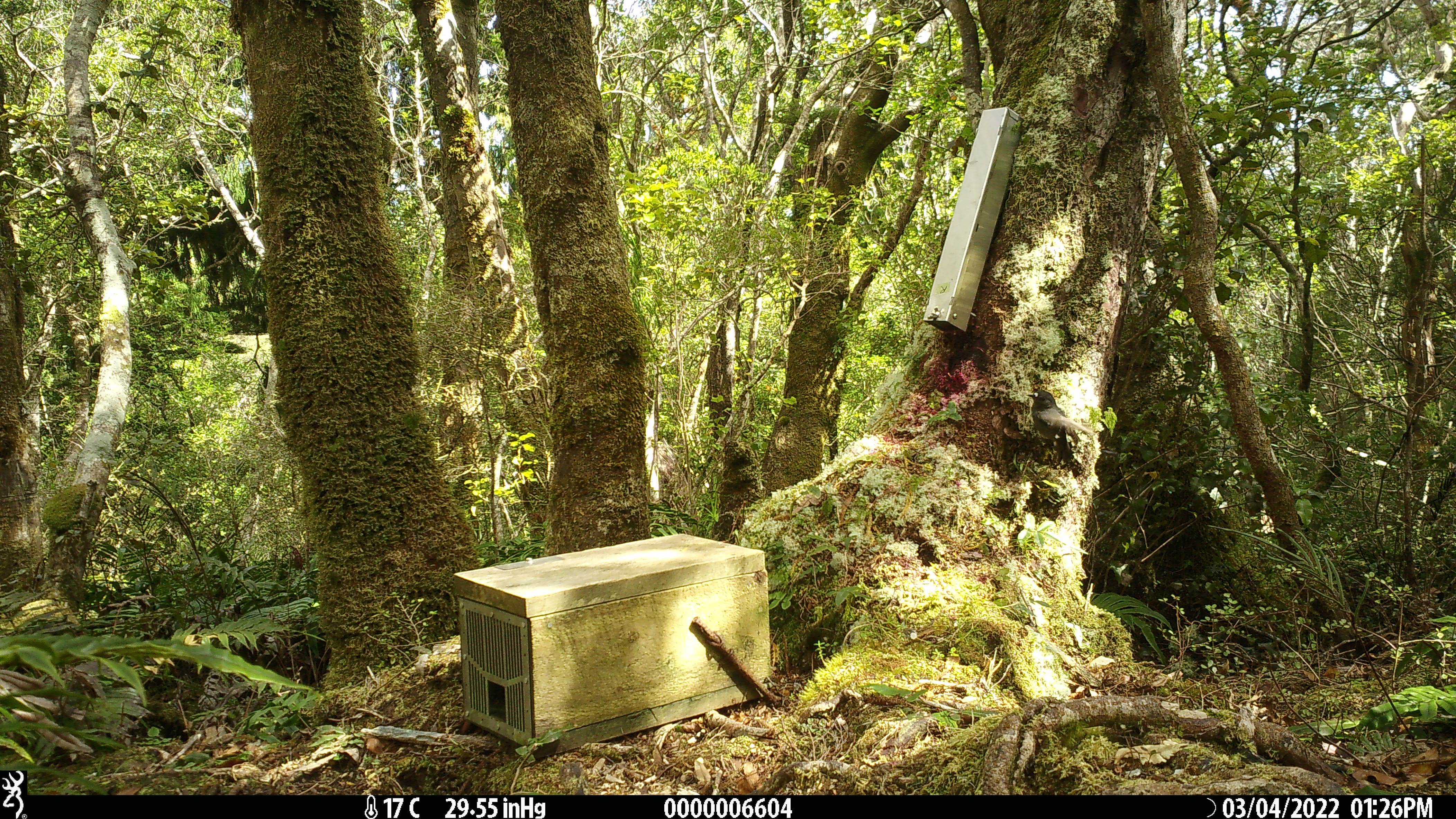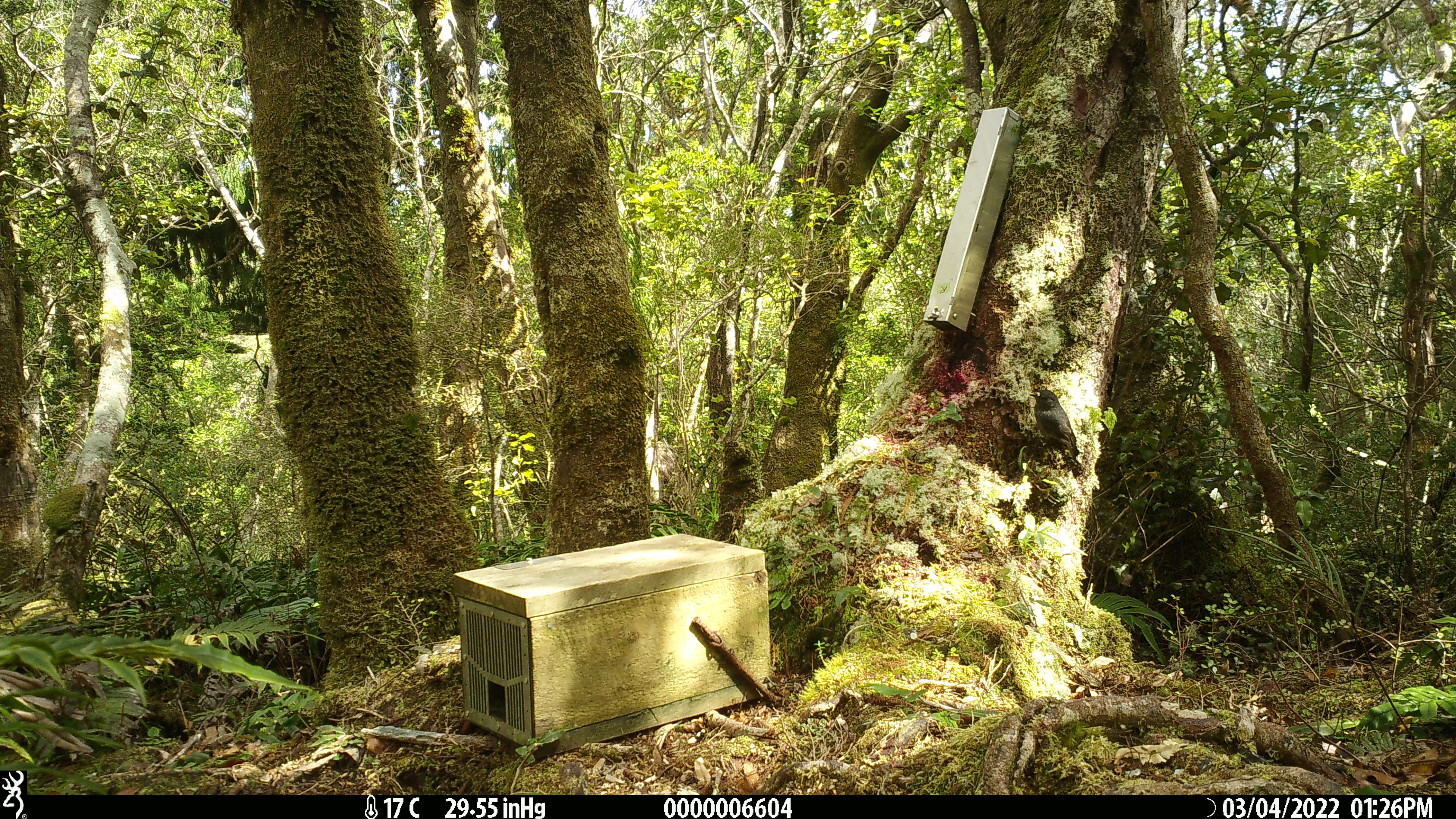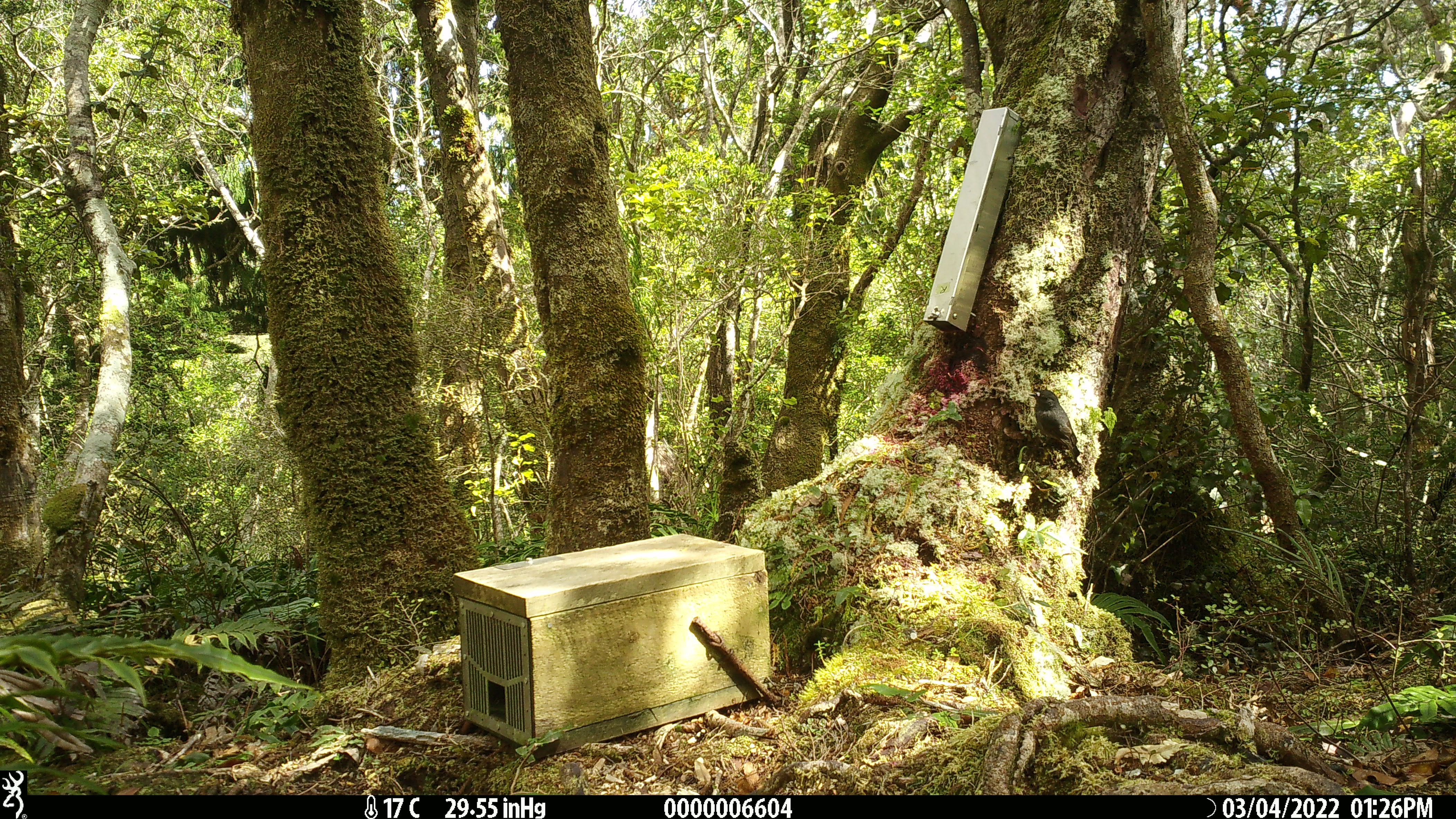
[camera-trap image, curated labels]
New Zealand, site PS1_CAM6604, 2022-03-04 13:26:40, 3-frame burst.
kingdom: Animalia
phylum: Chordata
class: Aves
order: Passeriformes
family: Petroicidae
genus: Petroica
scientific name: Petroica australis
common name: new zealand robin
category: robin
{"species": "robin (new zealand robin) (Petroica australis)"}